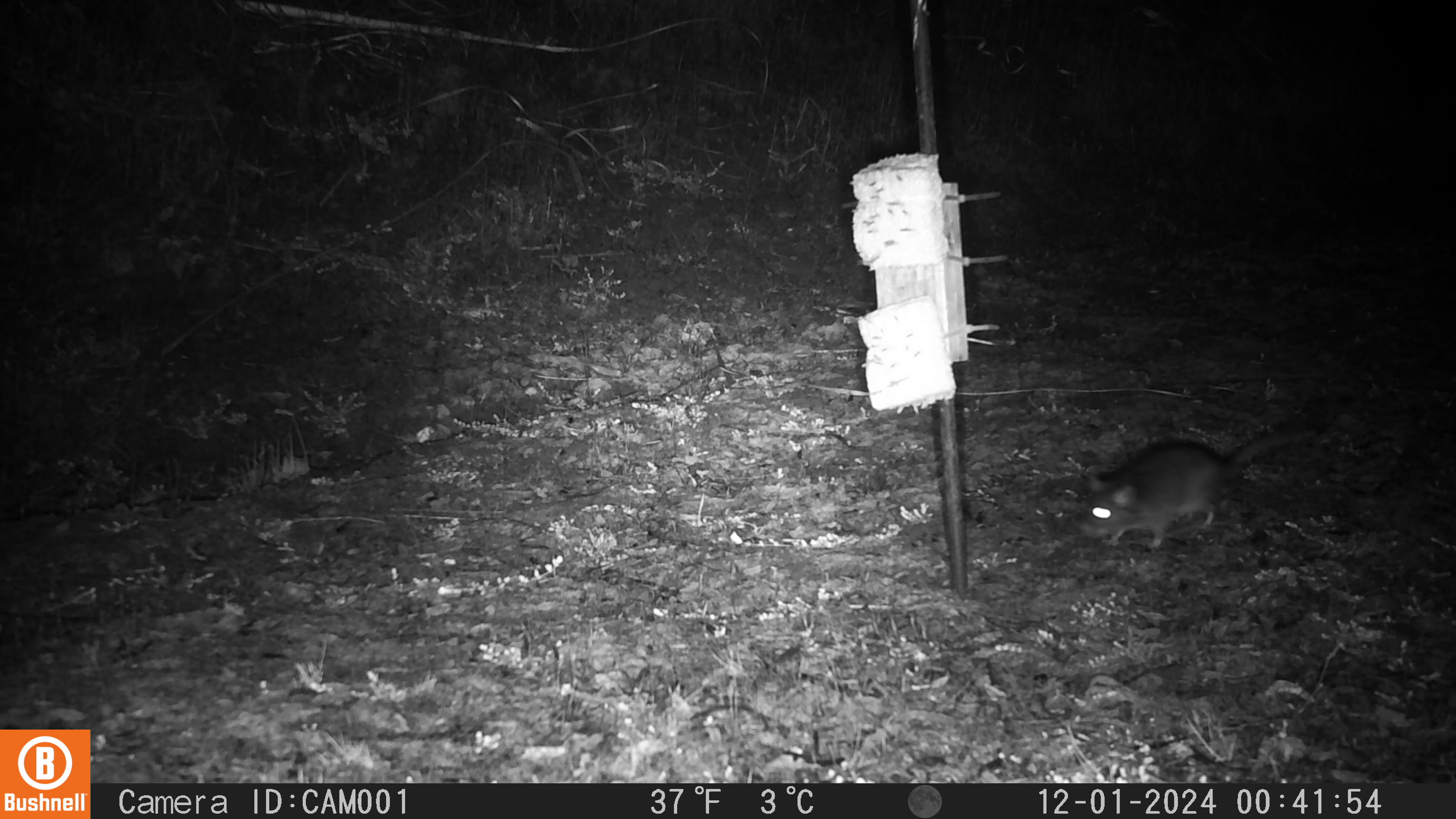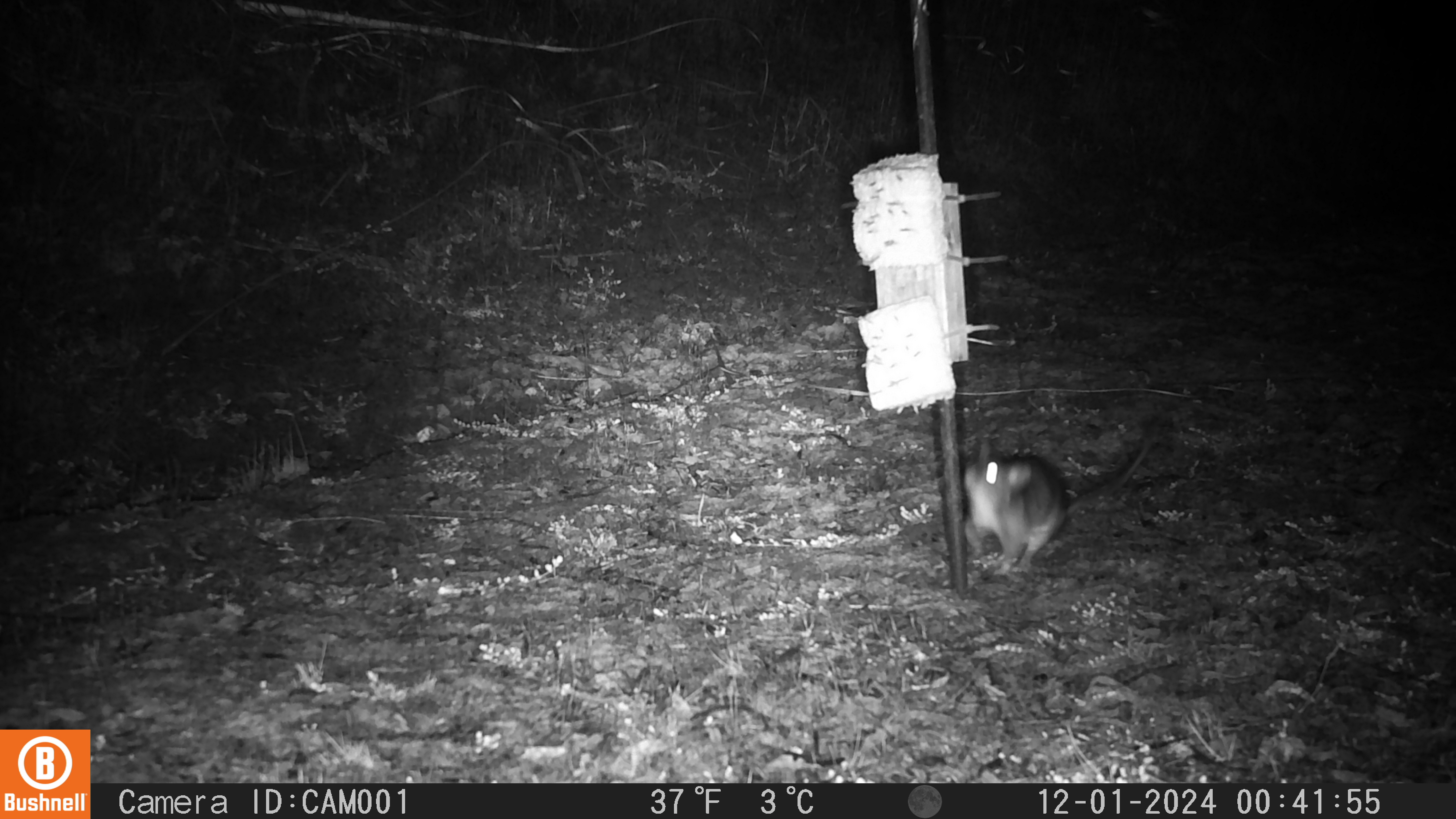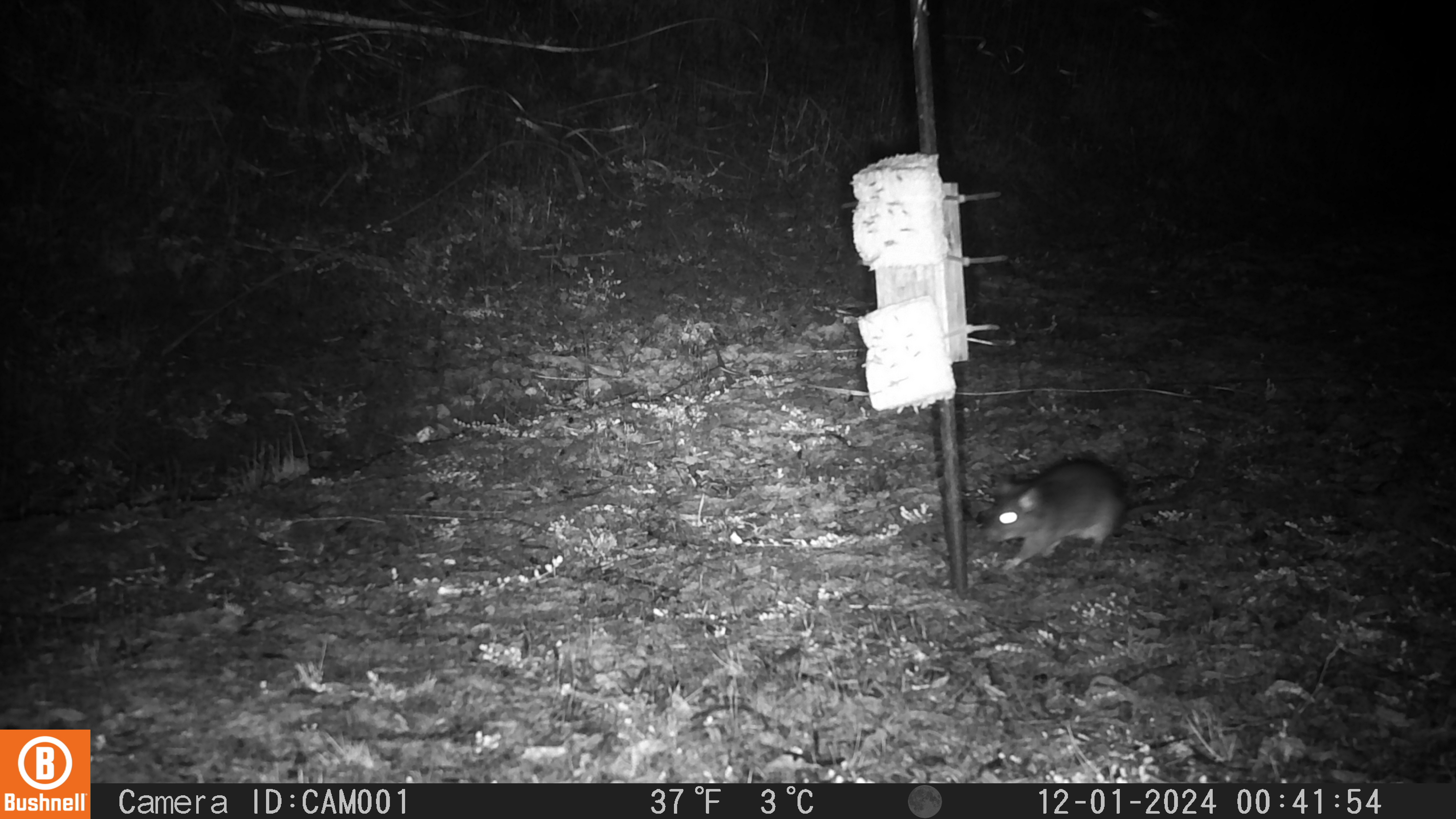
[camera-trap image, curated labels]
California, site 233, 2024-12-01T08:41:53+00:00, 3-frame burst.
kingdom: Animalia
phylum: Chordata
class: Mammalia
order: Rodentia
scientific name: Rodentia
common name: mouse or rat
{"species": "mouse or rat (Rodentia)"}